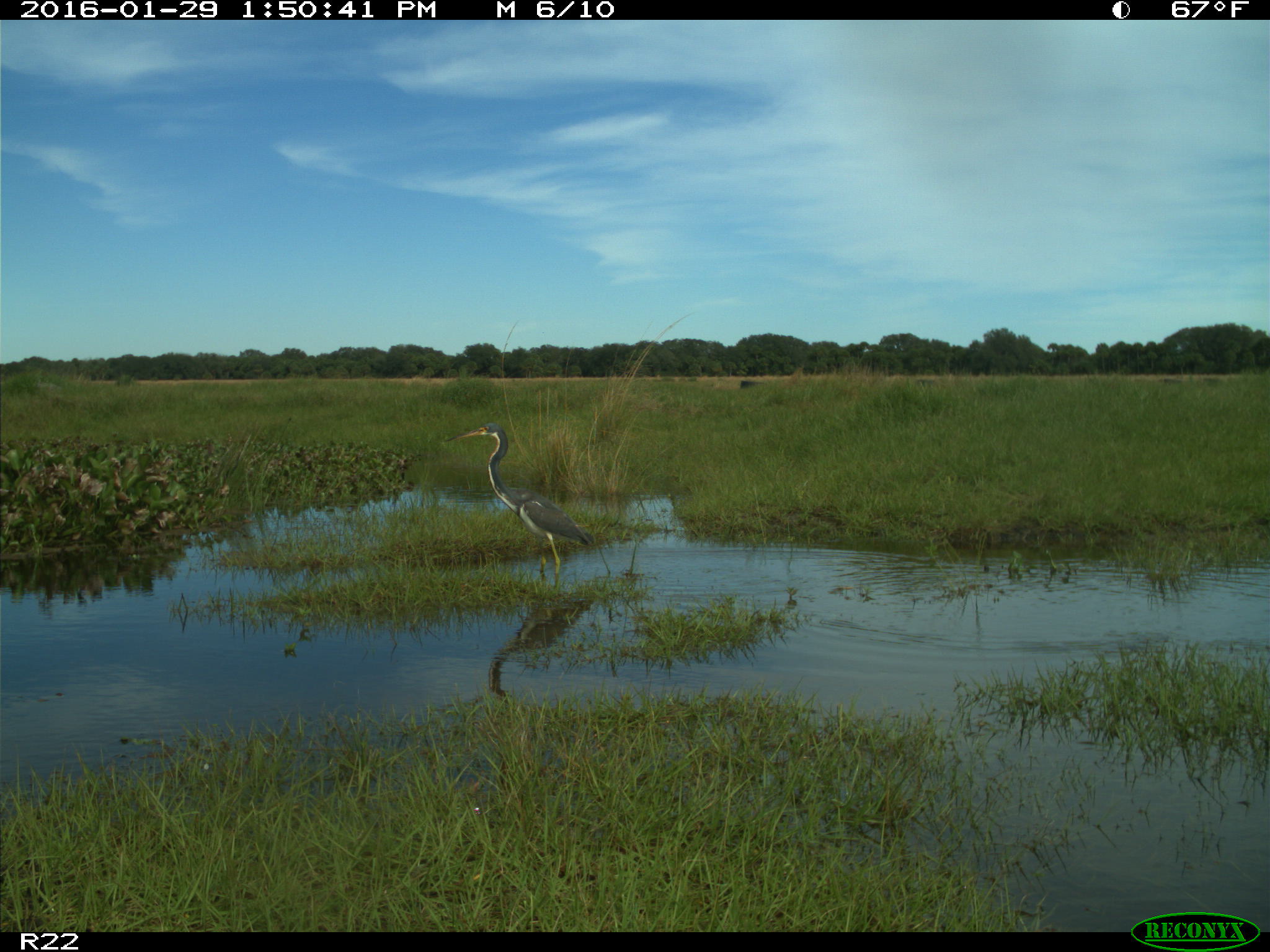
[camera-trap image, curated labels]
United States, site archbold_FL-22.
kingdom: Animalia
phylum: Chordata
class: Aves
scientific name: Aves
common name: birds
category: unidentified bird